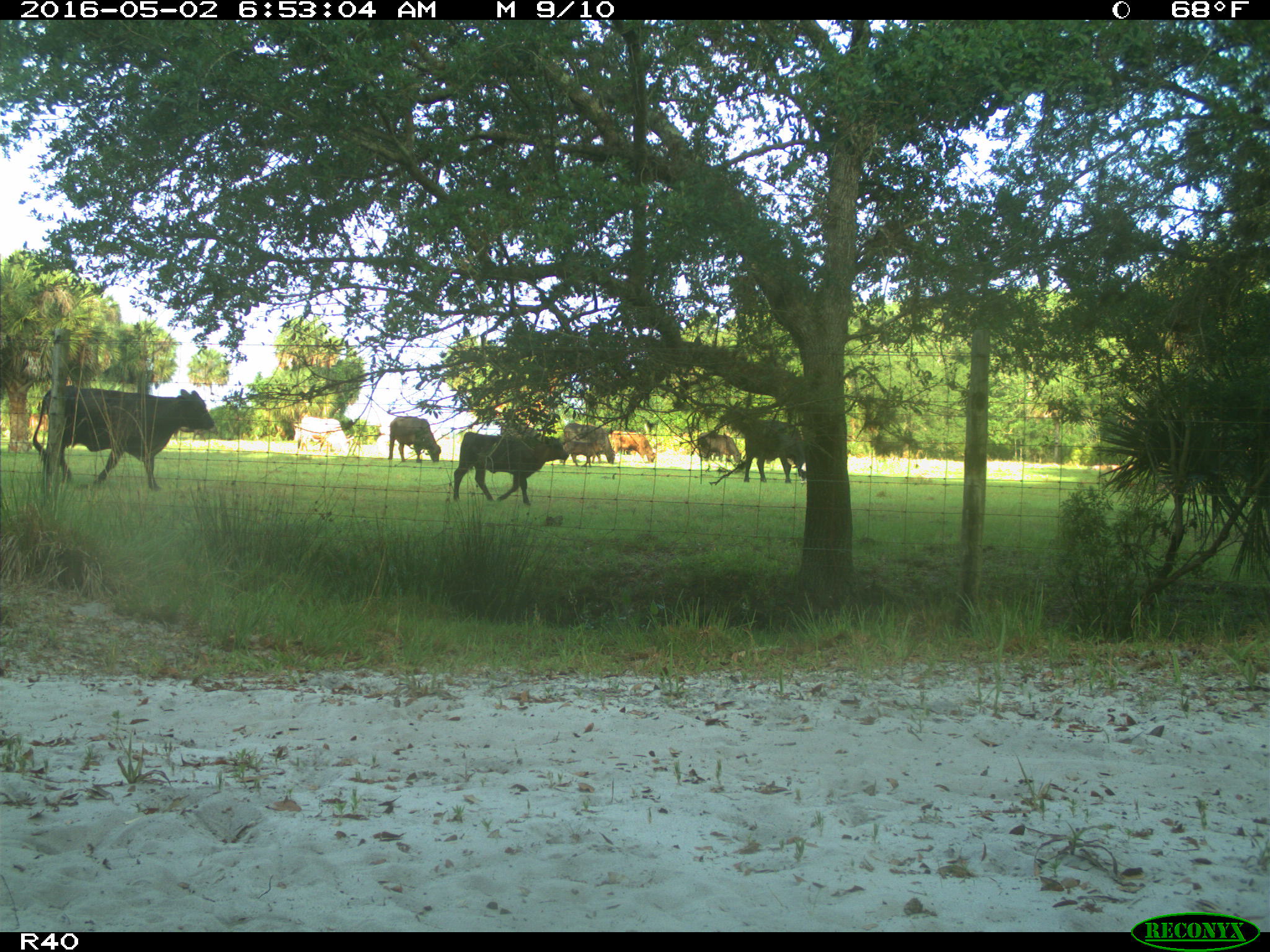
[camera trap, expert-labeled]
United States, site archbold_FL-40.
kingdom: Animalia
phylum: Chordata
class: Mammalia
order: Artiodactyla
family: Bovidae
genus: Bos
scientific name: Bos taurus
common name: domestic cow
Bos taurus (domestic cow).